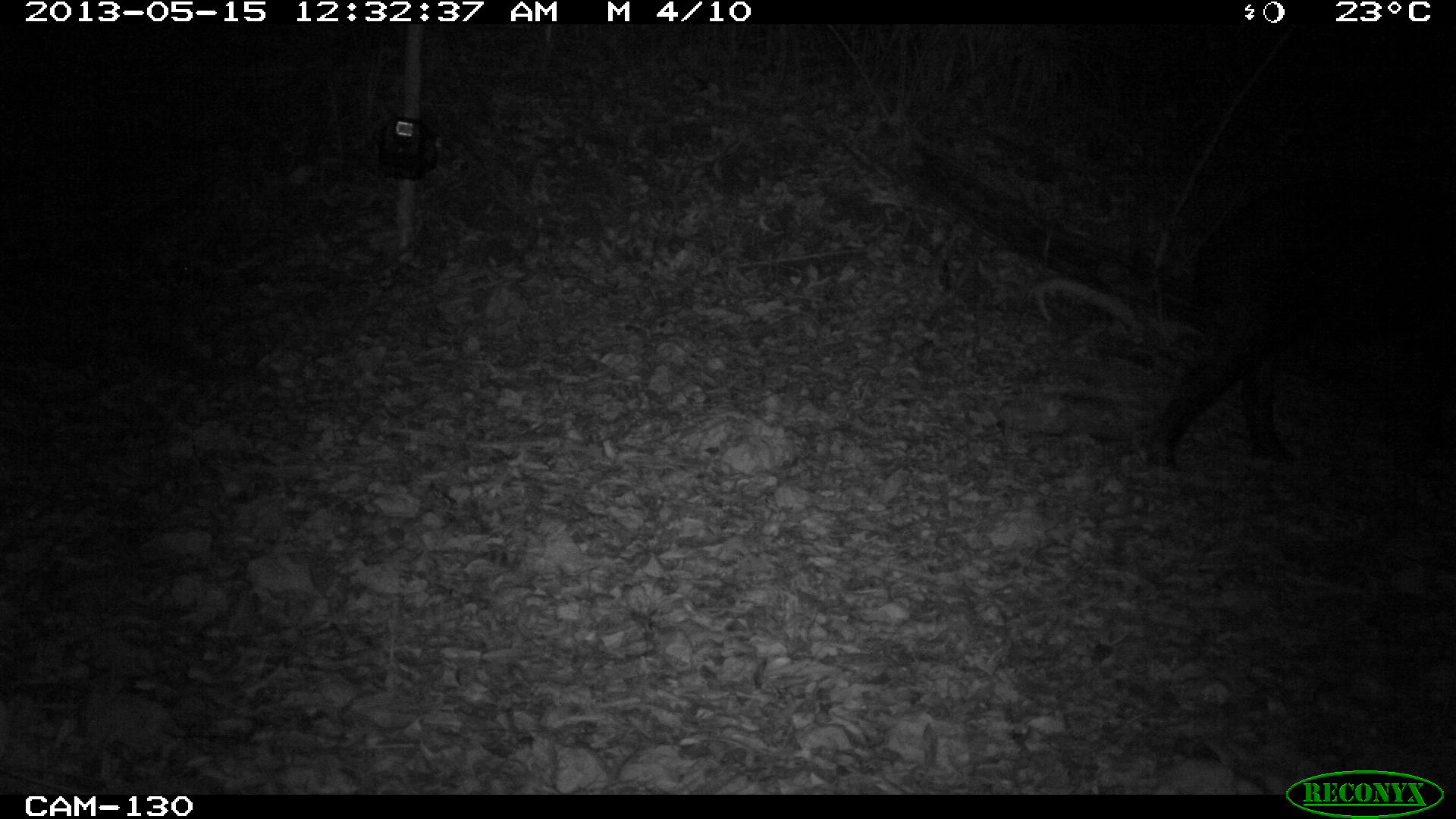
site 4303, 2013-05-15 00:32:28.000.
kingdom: Animalia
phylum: Chordata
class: Mammalia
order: Perissodactyla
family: Tapiridae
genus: Tapirus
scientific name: Tapirus bairdii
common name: baird's tapir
Tapirus bairdii (baird's tapir), count 1.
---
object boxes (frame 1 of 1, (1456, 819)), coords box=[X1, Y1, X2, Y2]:
tapirus bairdii: box=[1147, 185, 1456, 469]